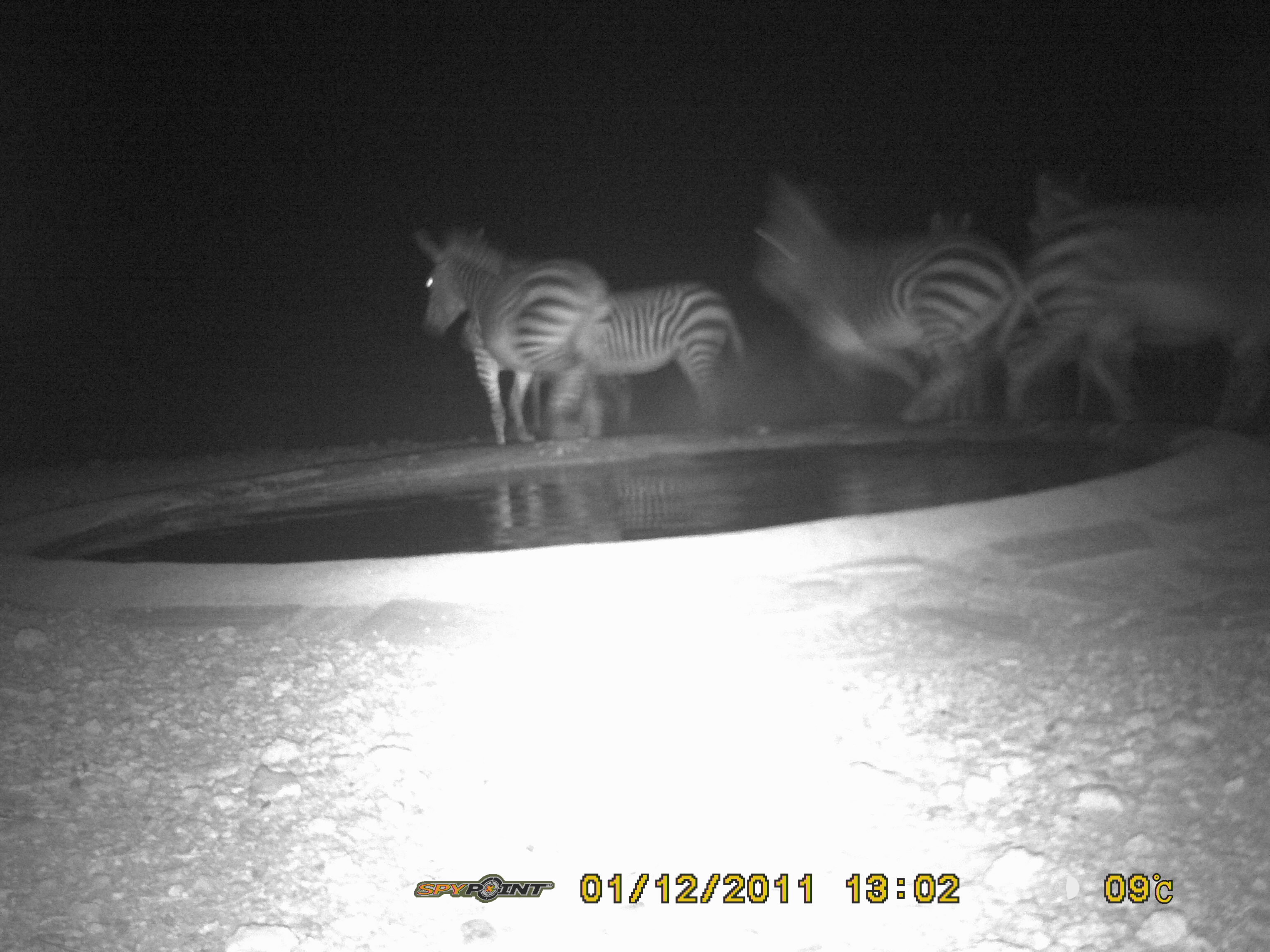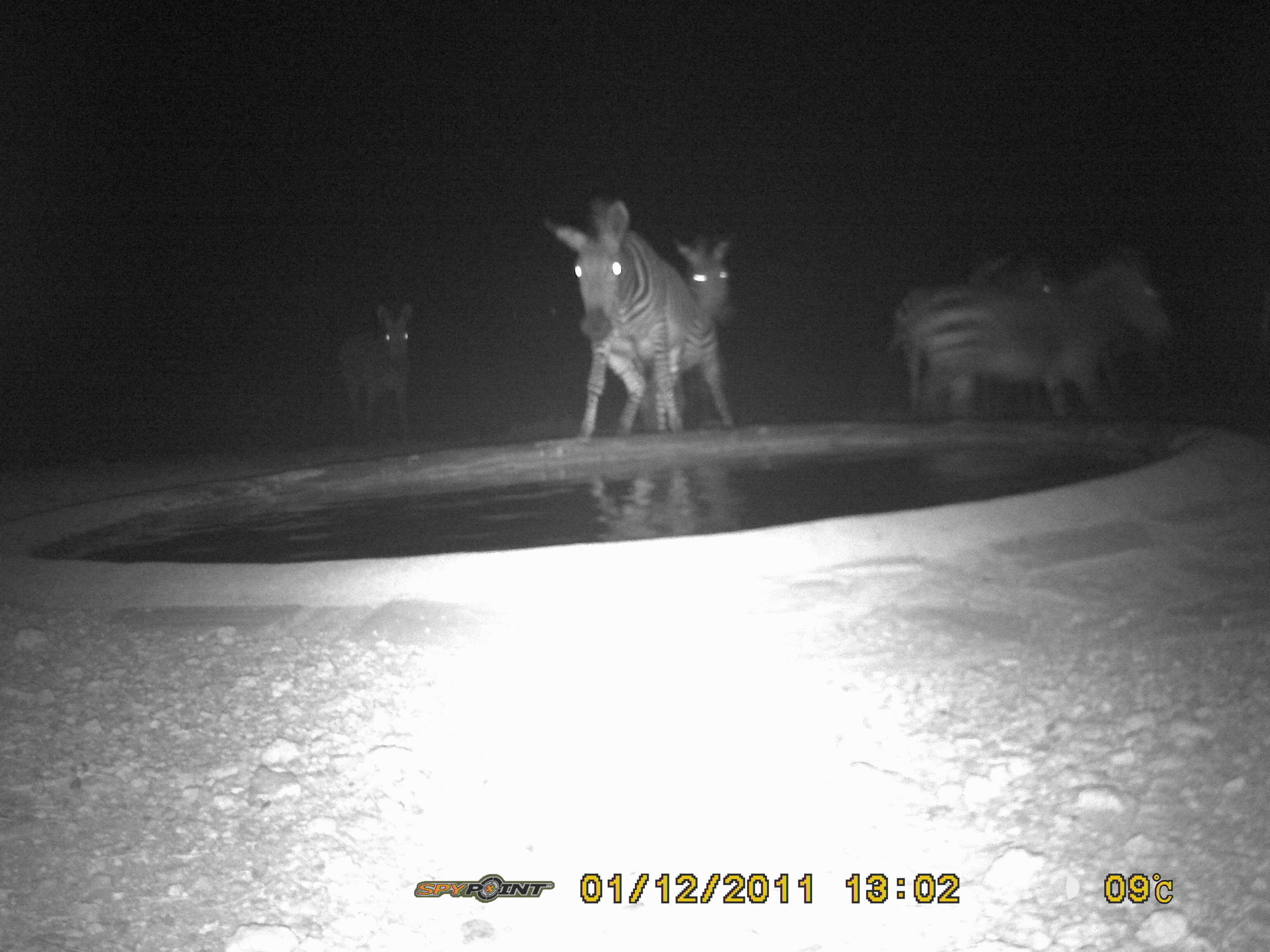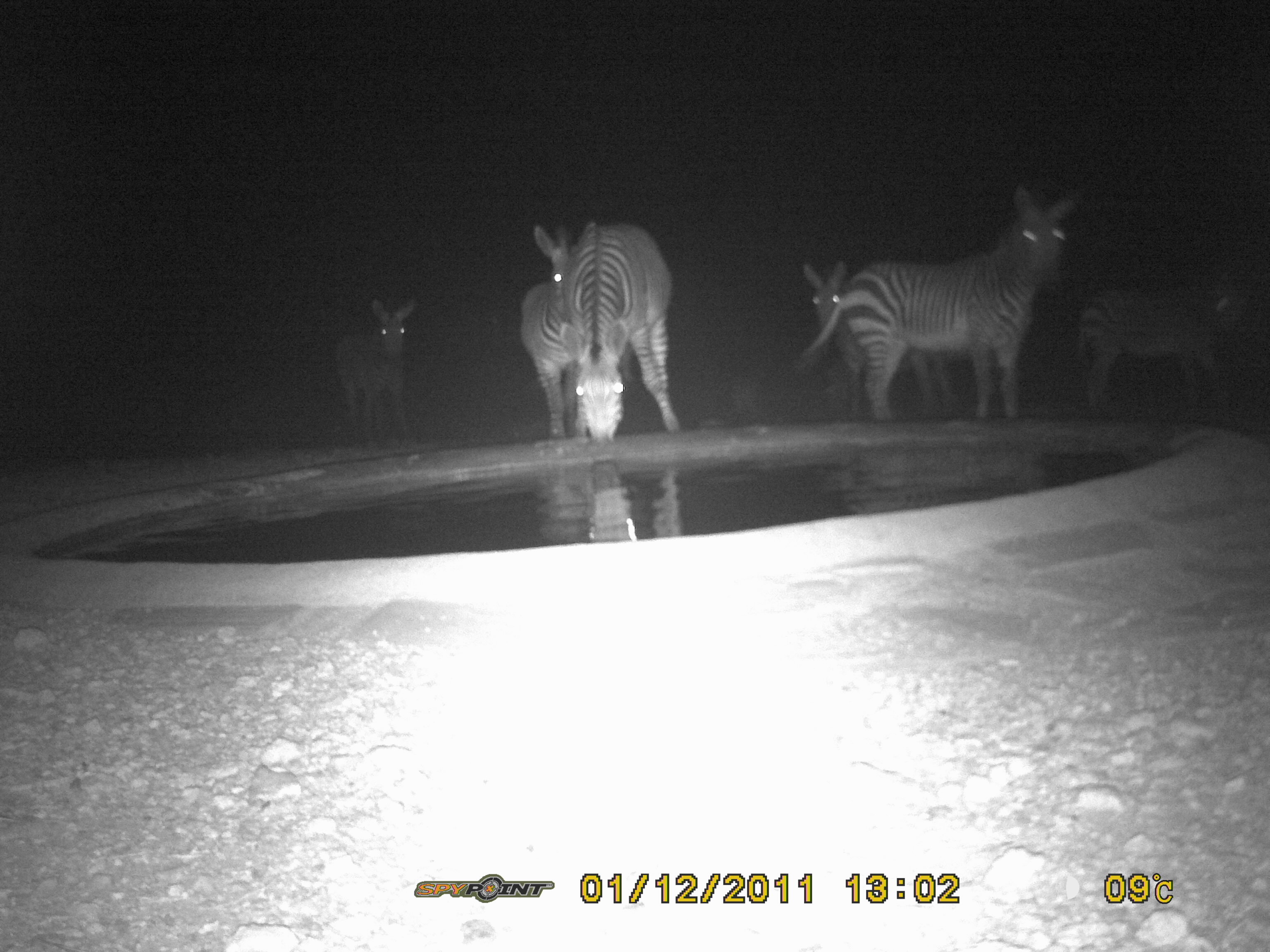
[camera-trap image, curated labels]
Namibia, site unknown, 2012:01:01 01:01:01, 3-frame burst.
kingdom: Animalia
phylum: Chordata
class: Mammalia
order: Perissodactyla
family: Equidae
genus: Equus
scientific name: Equus zebra hartmannae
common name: hartmann's mountain zebra